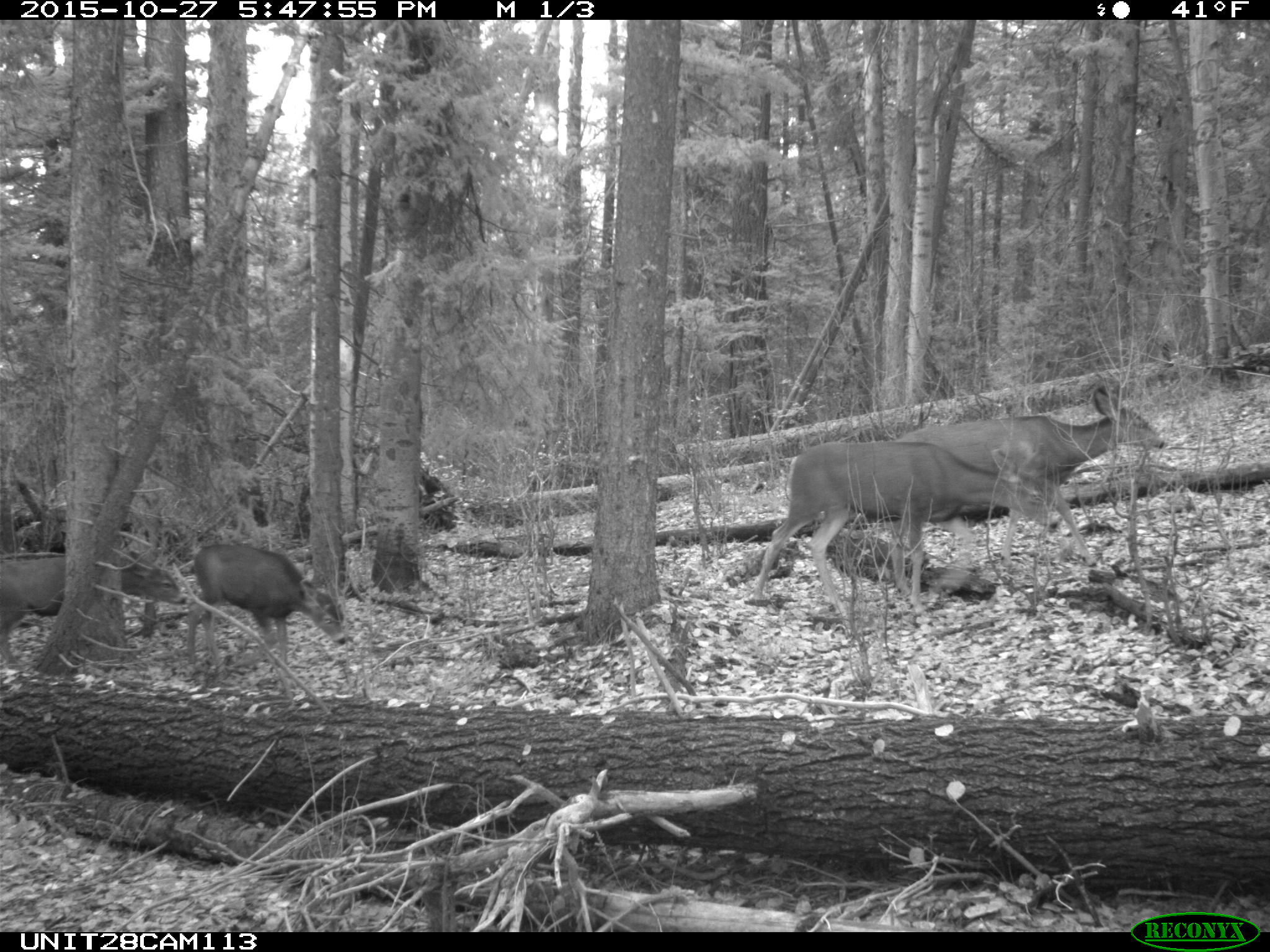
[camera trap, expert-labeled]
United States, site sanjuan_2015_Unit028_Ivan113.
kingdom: Animalia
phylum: Chordata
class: Mammalia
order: Artiodactyla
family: Cervidae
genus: Odocoileus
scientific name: Odocoileus hemionus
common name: mule deer